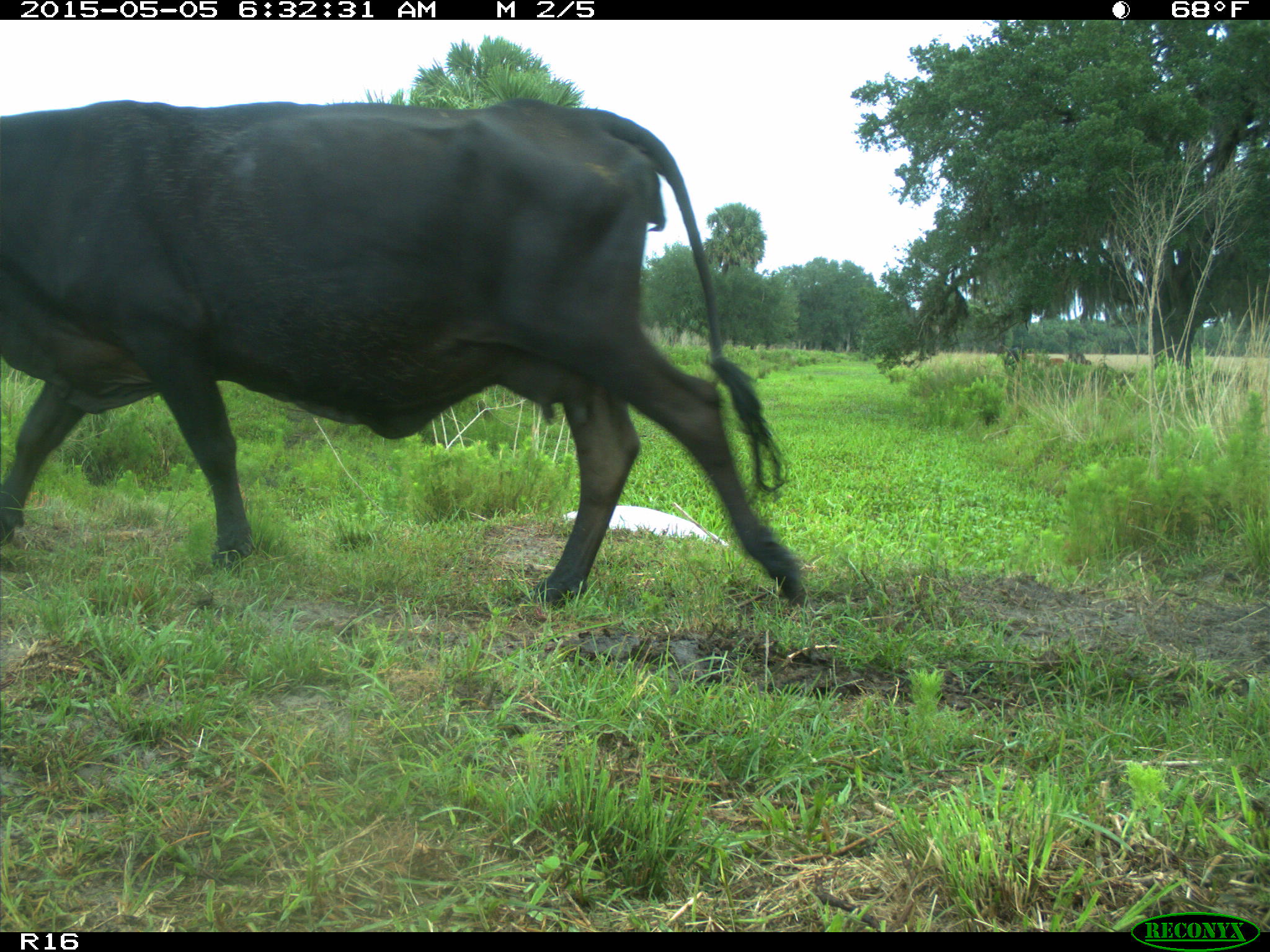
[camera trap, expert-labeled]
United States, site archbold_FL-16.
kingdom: Animalia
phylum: Chordata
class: Mammalia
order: Artiodactyla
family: Bovidae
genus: Bos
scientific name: Bos taurus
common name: domestic cow